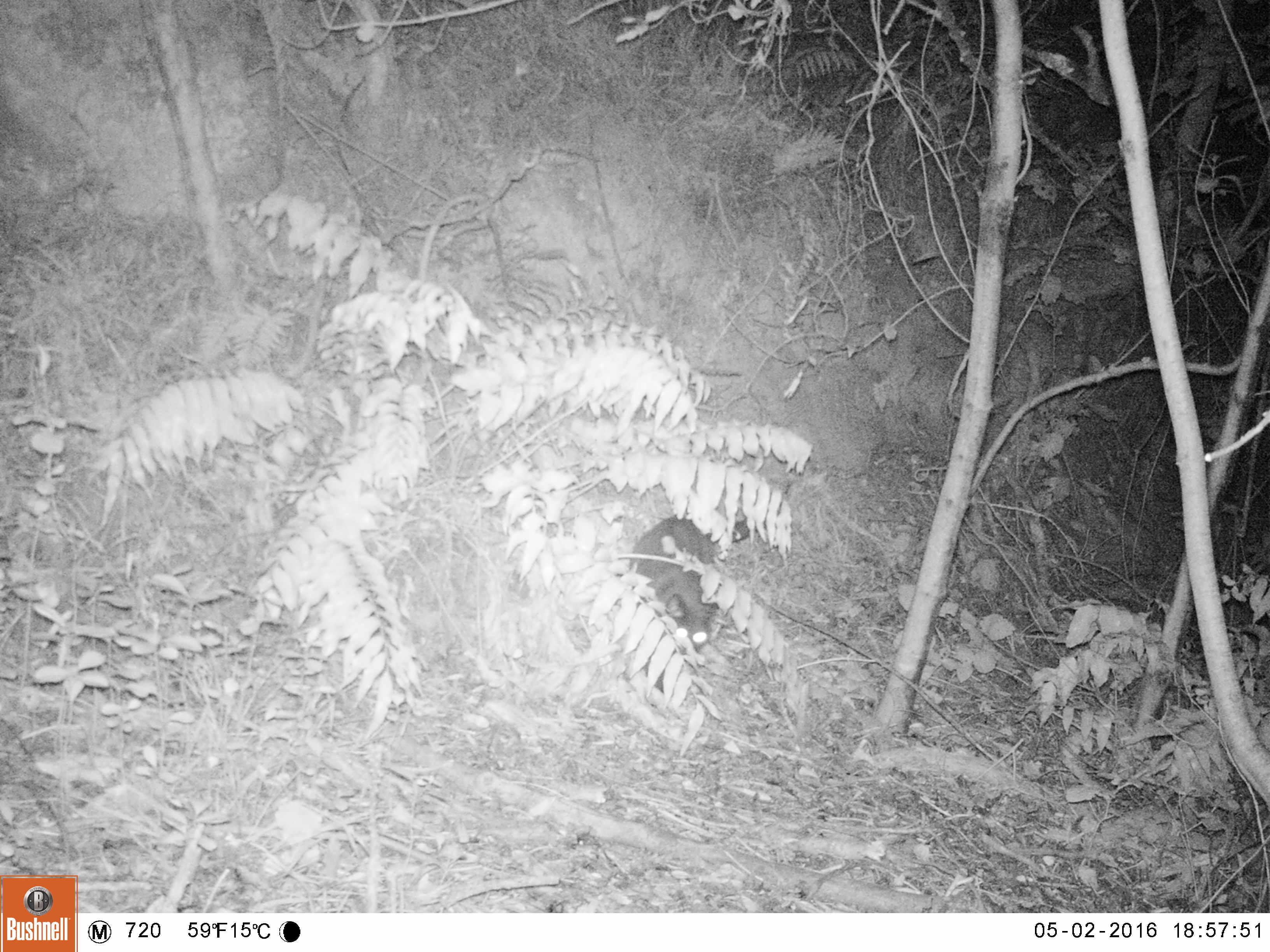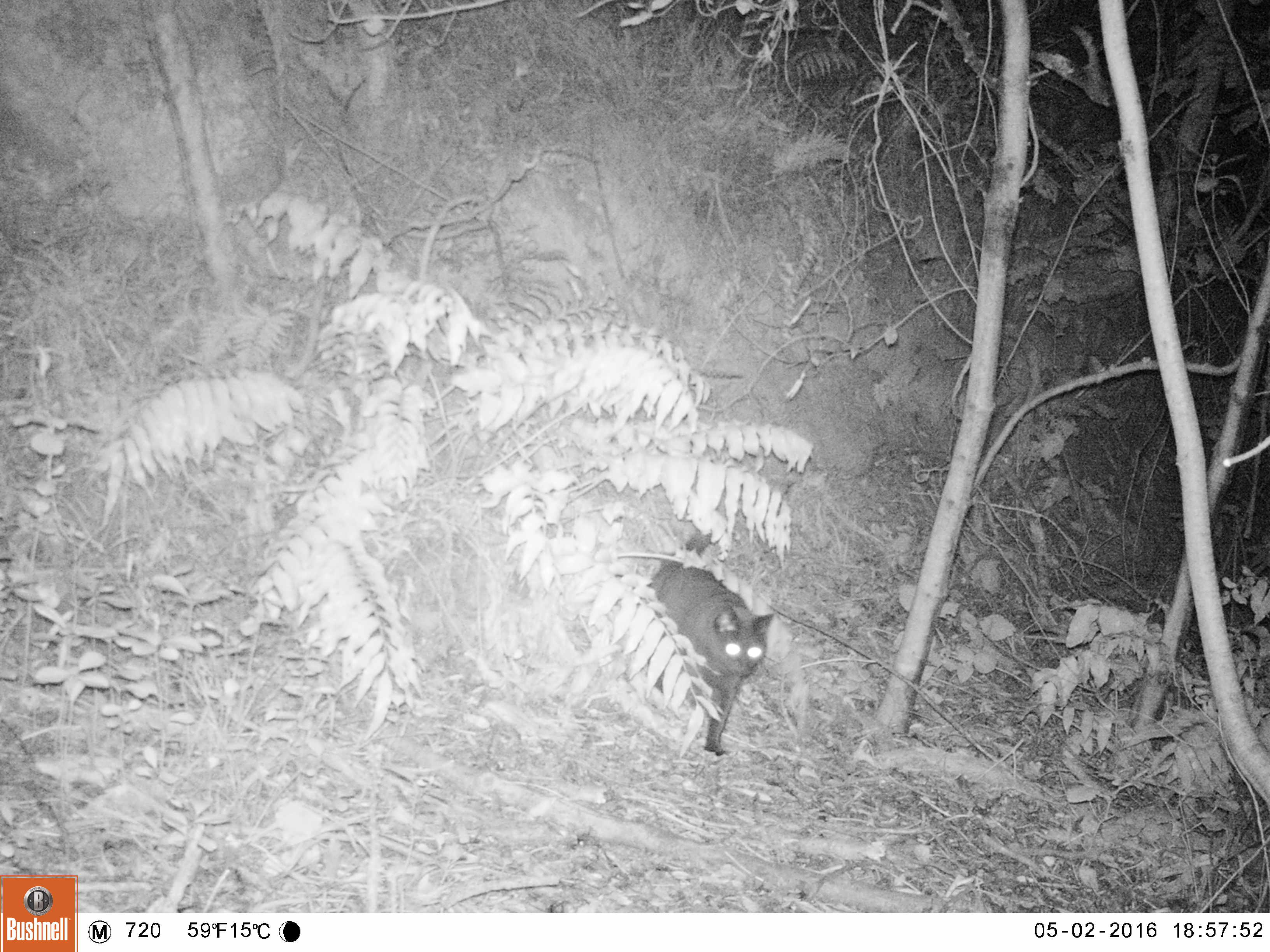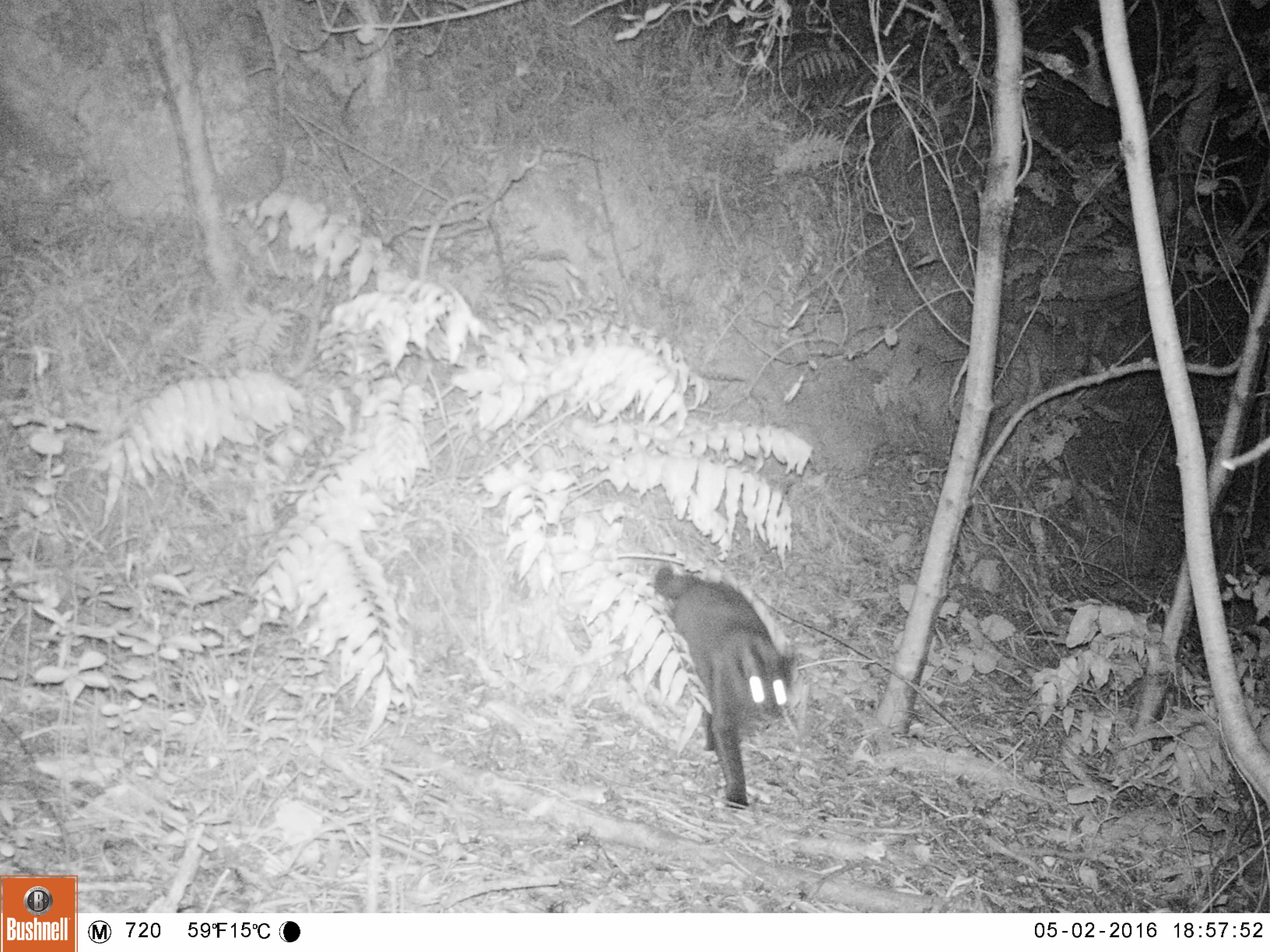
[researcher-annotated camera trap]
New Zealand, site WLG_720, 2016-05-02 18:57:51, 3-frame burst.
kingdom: Animalia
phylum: Chordata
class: Mammalia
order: Carnivora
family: Felidae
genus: Felis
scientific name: Felis catus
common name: domestic cat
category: cat